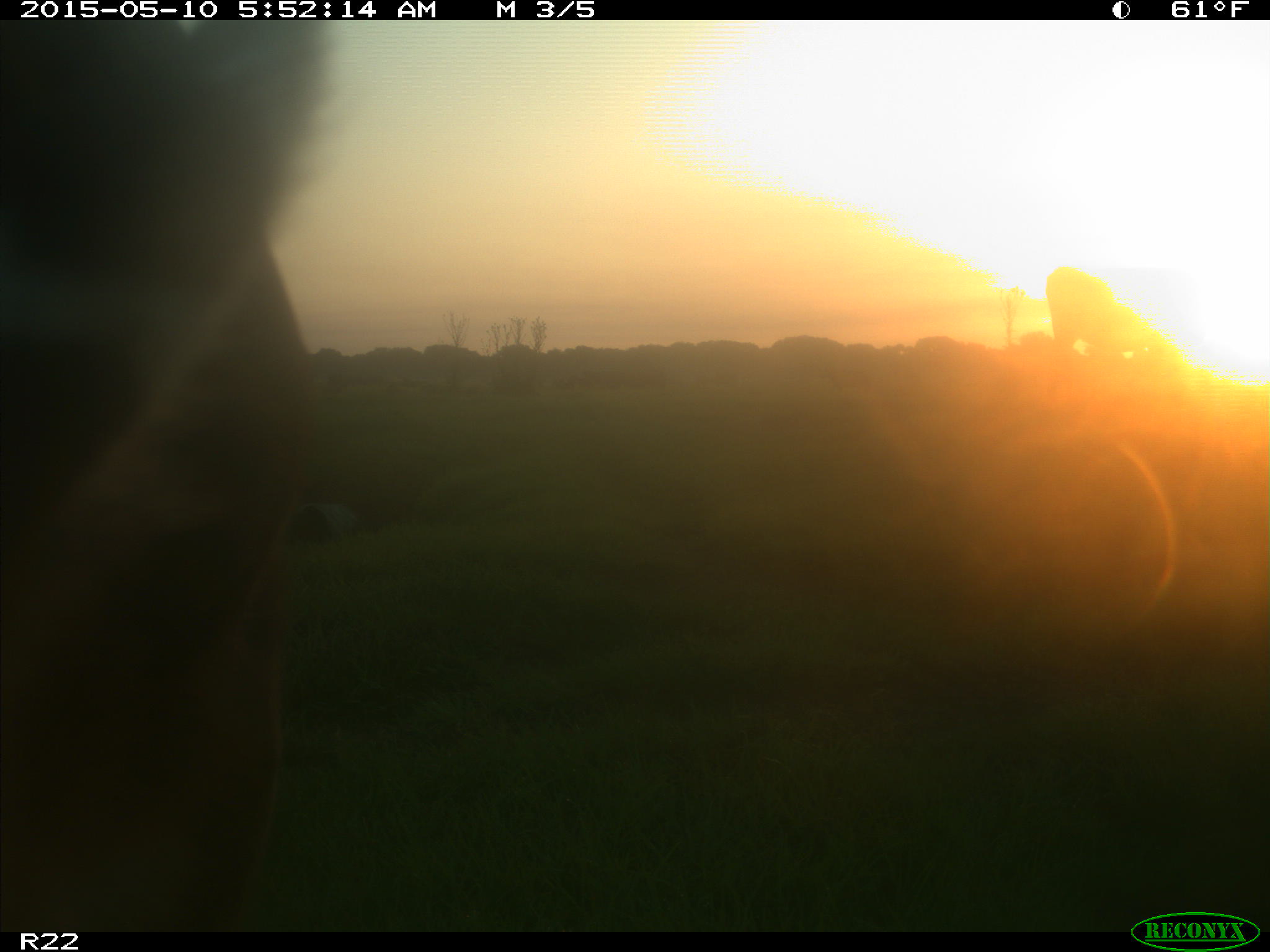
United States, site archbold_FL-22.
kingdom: Animalia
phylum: Chordata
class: Mammalia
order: Artiodactyla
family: Bovidae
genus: Bos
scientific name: Bos taurus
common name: domestic cow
Bos taurus (domestic cow).